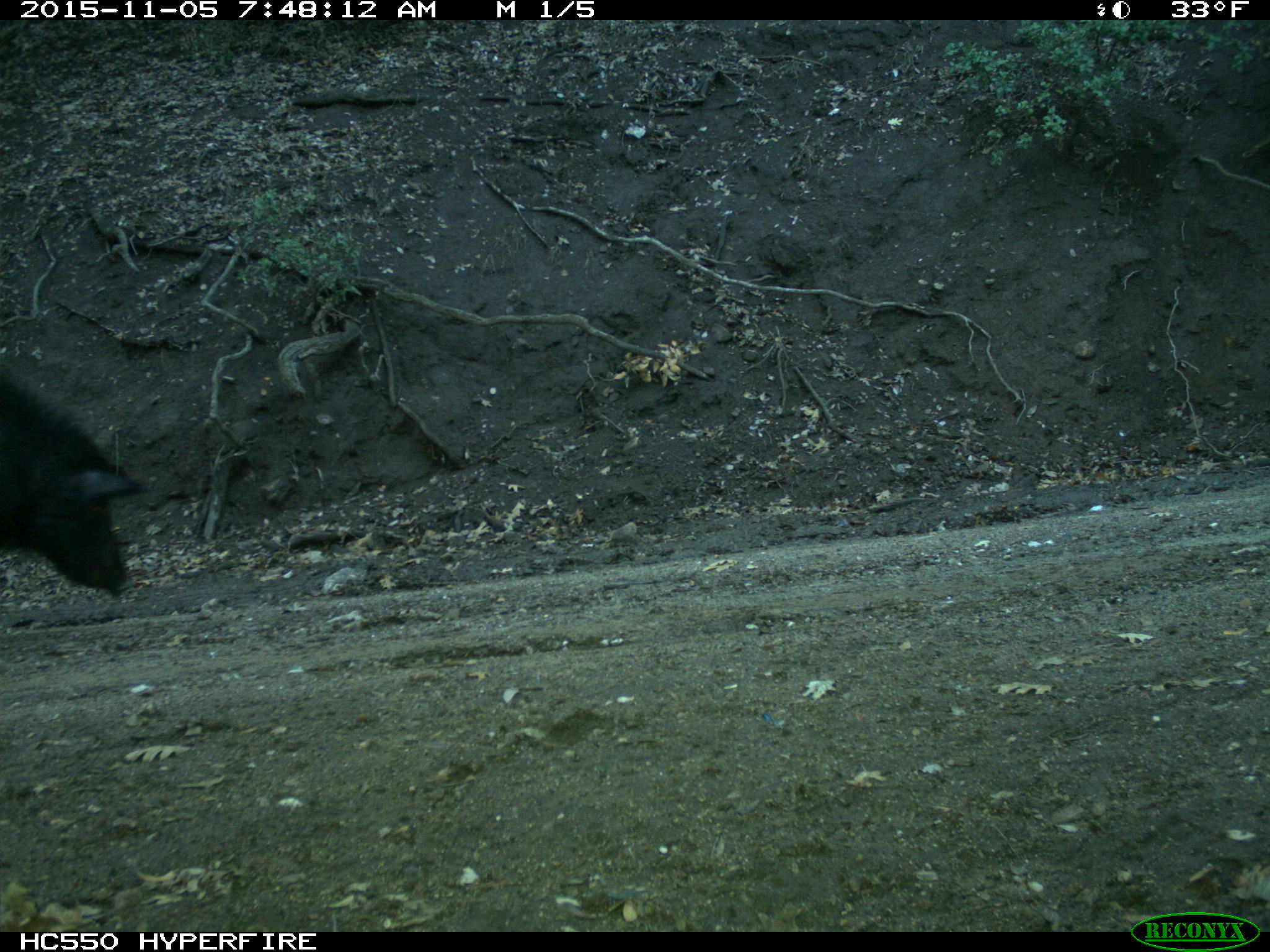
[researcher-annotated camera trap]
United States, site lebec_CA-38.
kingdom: Animalia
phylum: Chordata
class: Mammalia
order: Artiodactyla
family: Suidae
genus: Sus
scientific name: Sus scrofa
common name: wild boar